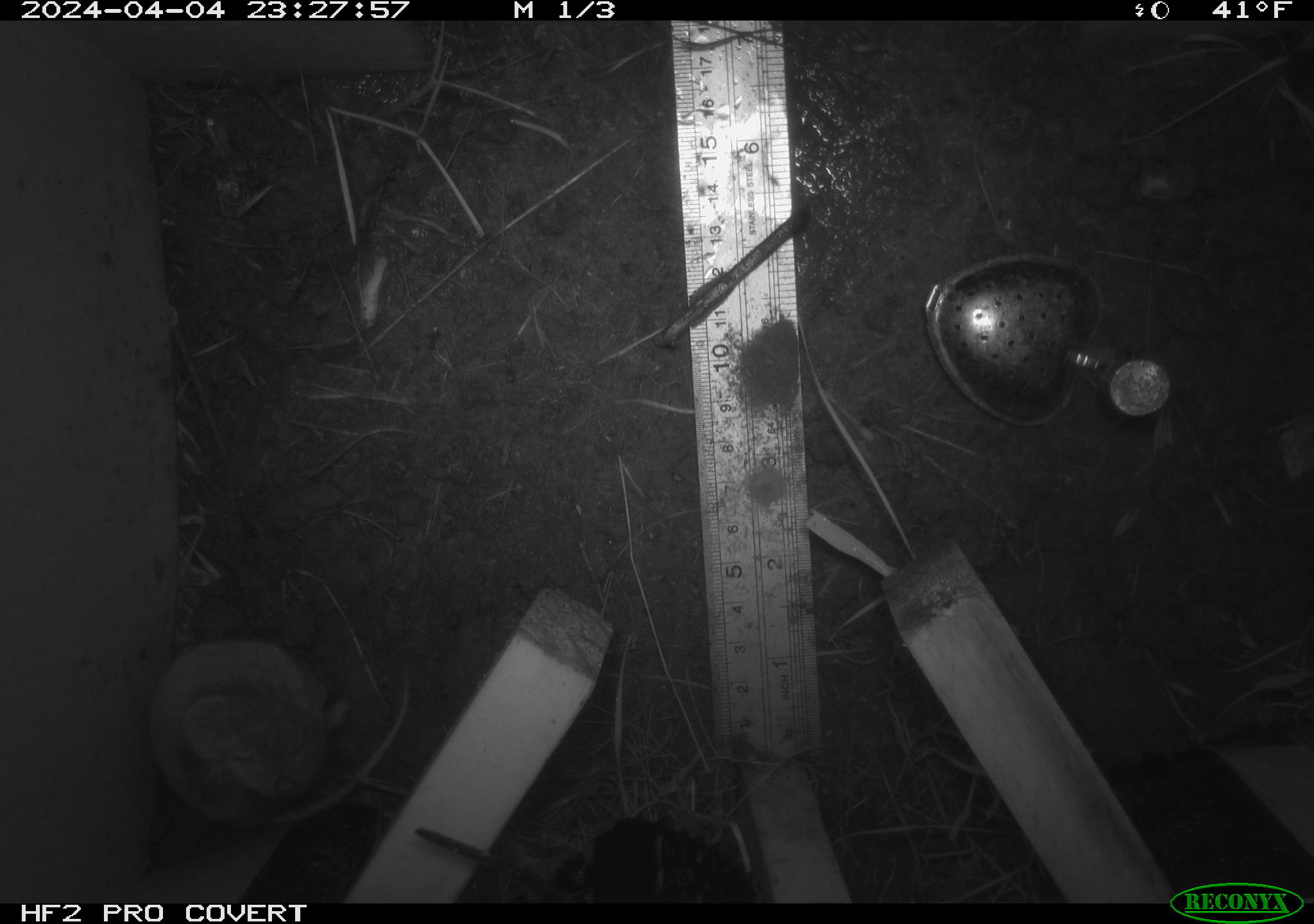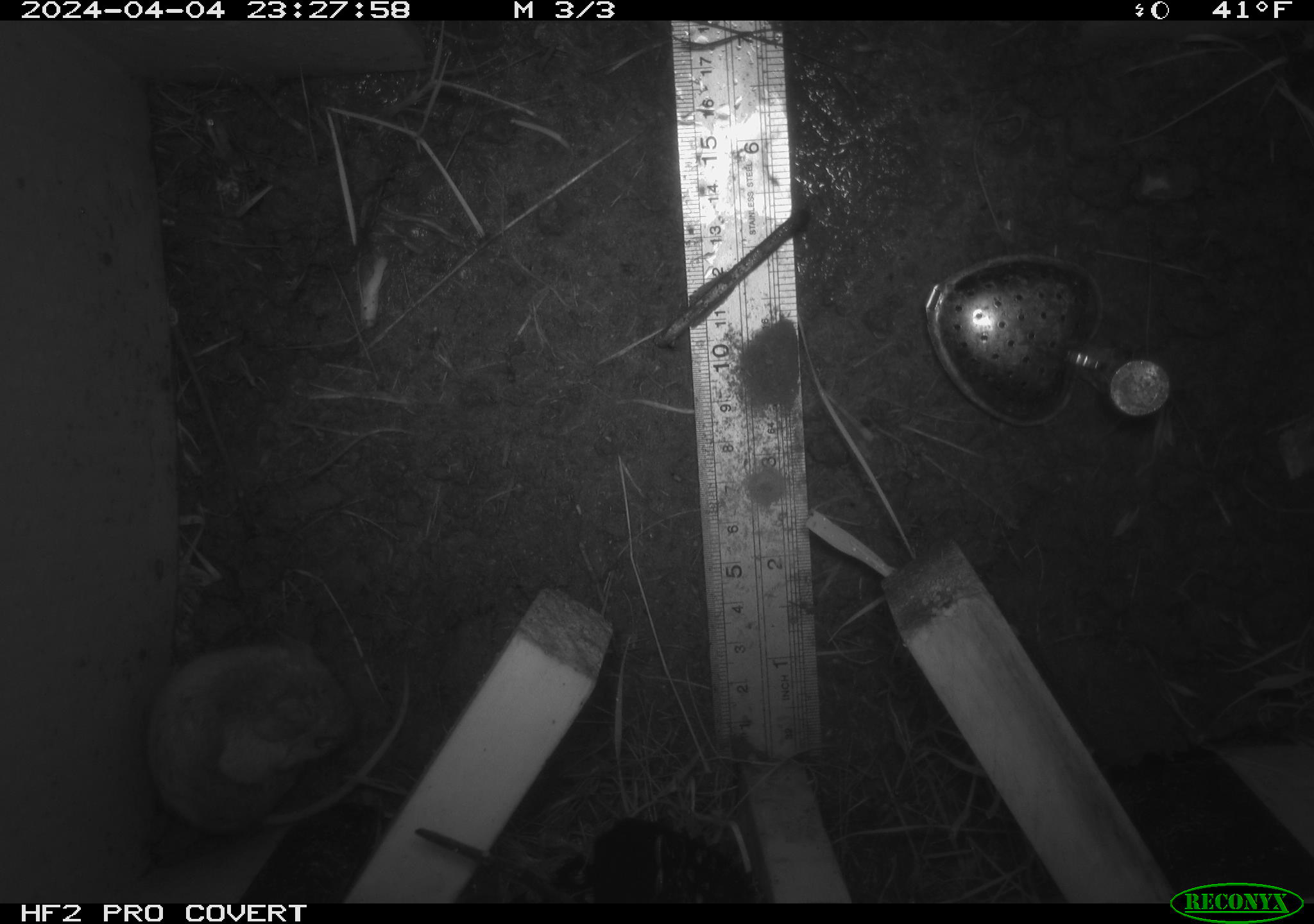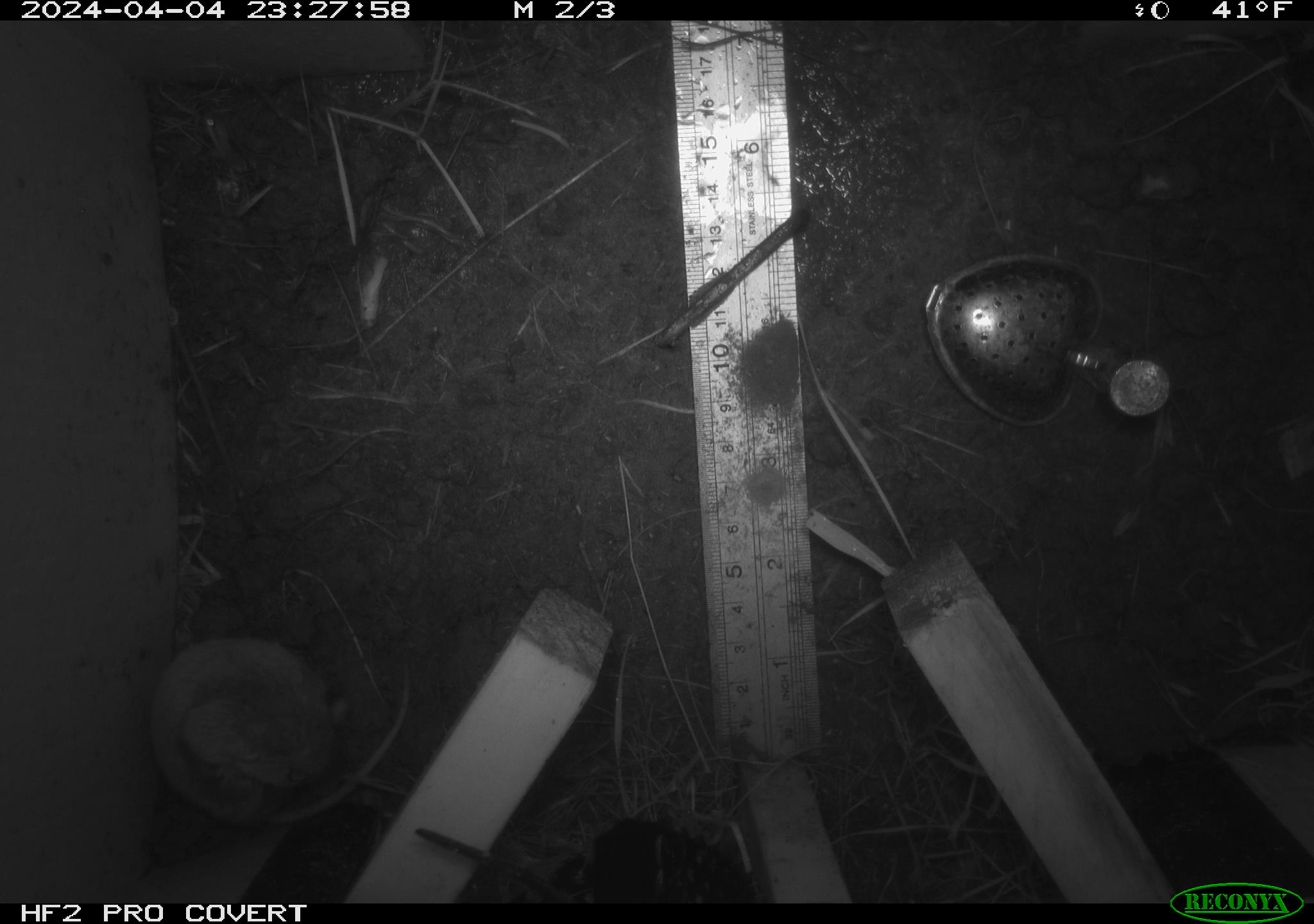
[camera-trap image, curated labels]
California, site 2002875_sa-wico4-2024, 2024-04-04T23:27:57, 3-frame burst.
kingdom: Animalia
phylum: Chordata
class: Mammalia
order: Rodentia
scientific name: Rodentia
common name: rodent